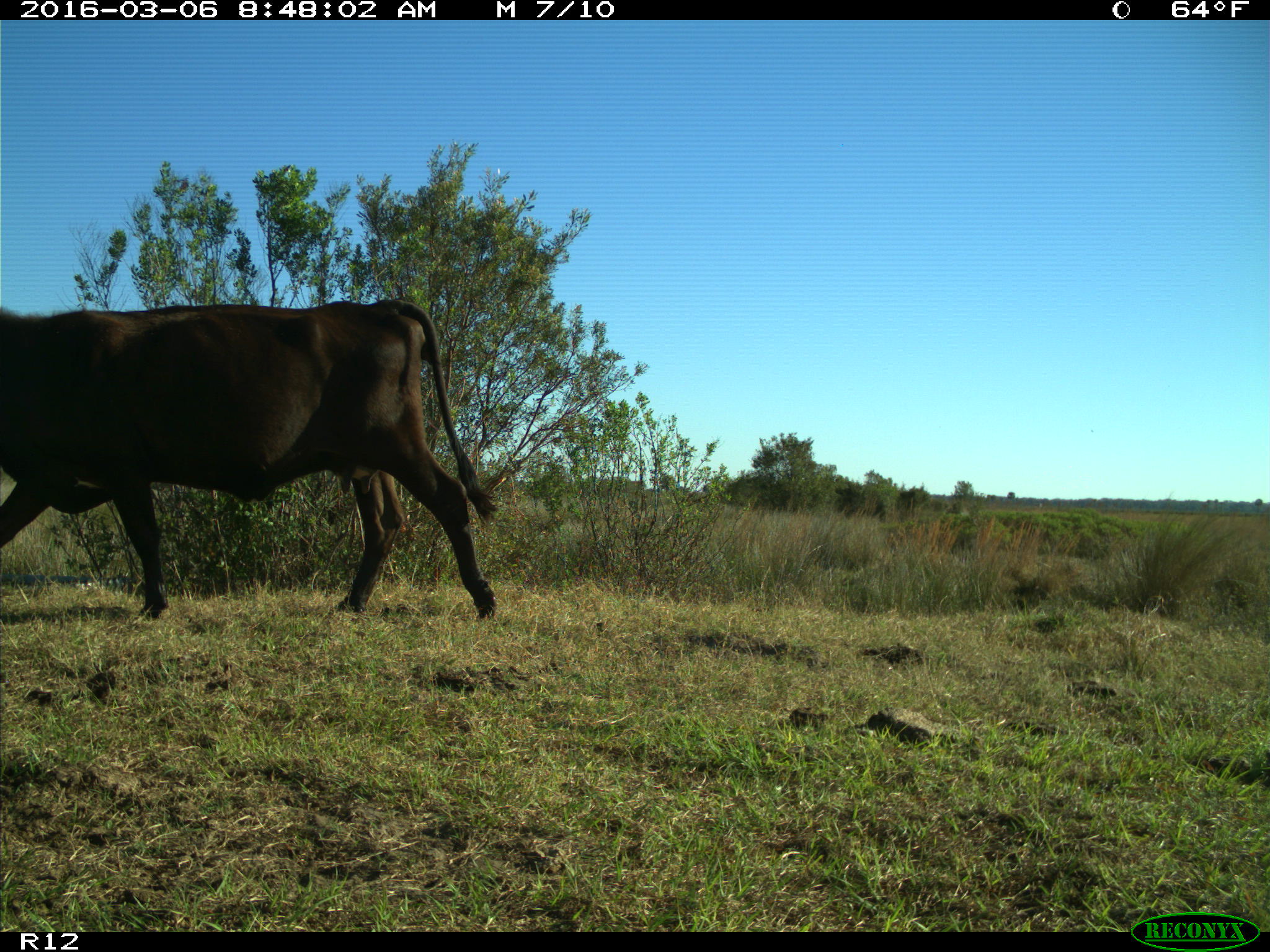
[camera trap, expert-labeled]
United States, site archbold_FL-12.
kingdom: Animalia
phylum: Chordata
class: Mammalia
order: Artiodactyla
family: Bovidae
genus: Bos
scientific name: Bos taurus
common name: domestic cow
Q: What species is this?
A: Bos taurus (domestic cow).